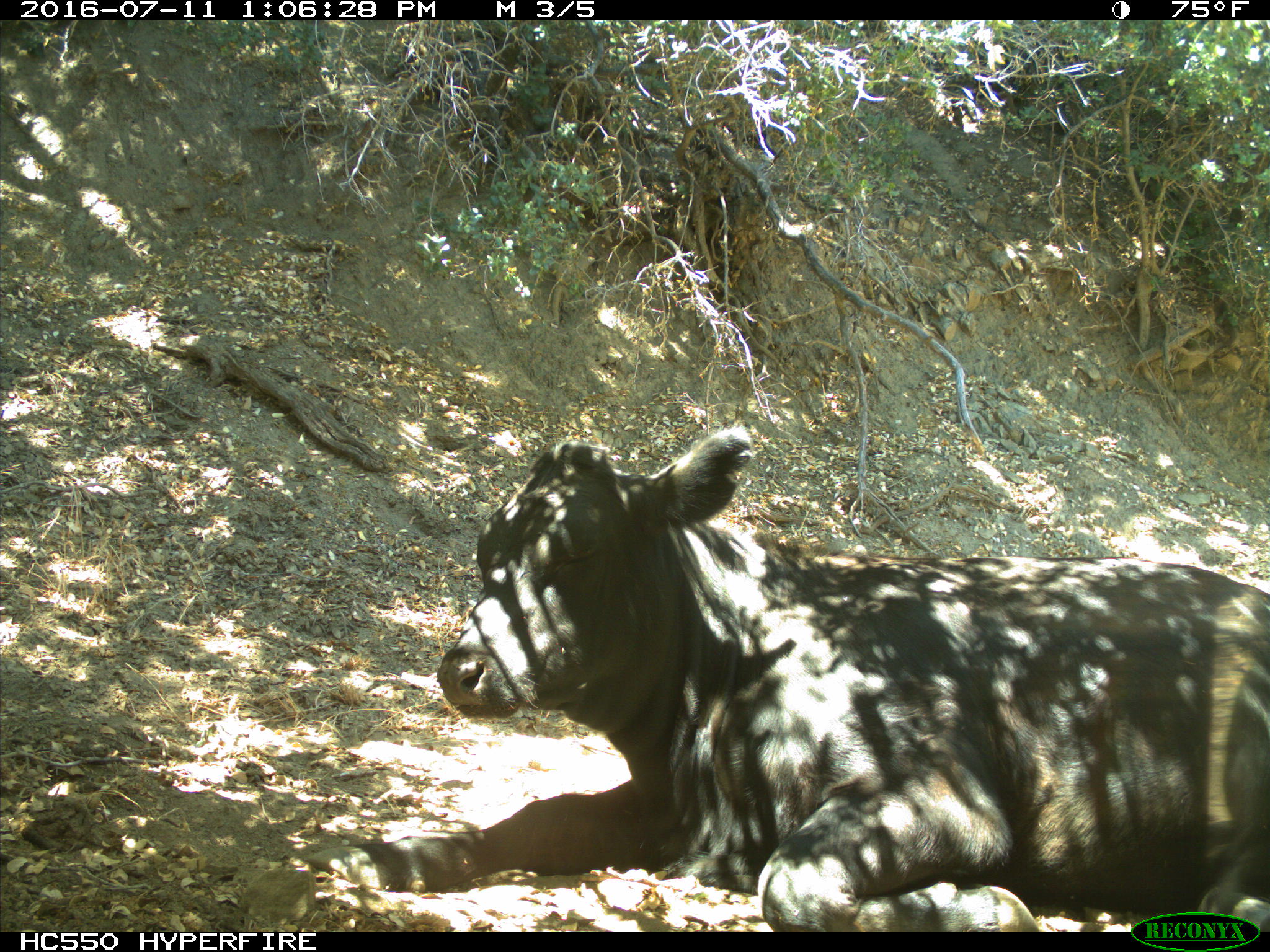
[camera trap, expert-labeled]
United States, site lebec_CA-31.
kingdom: Animalia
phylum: Chordata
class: Mammalia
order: Artiodactyla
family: Bovidae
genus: Bos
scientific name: Bos taurus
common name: domestic cow